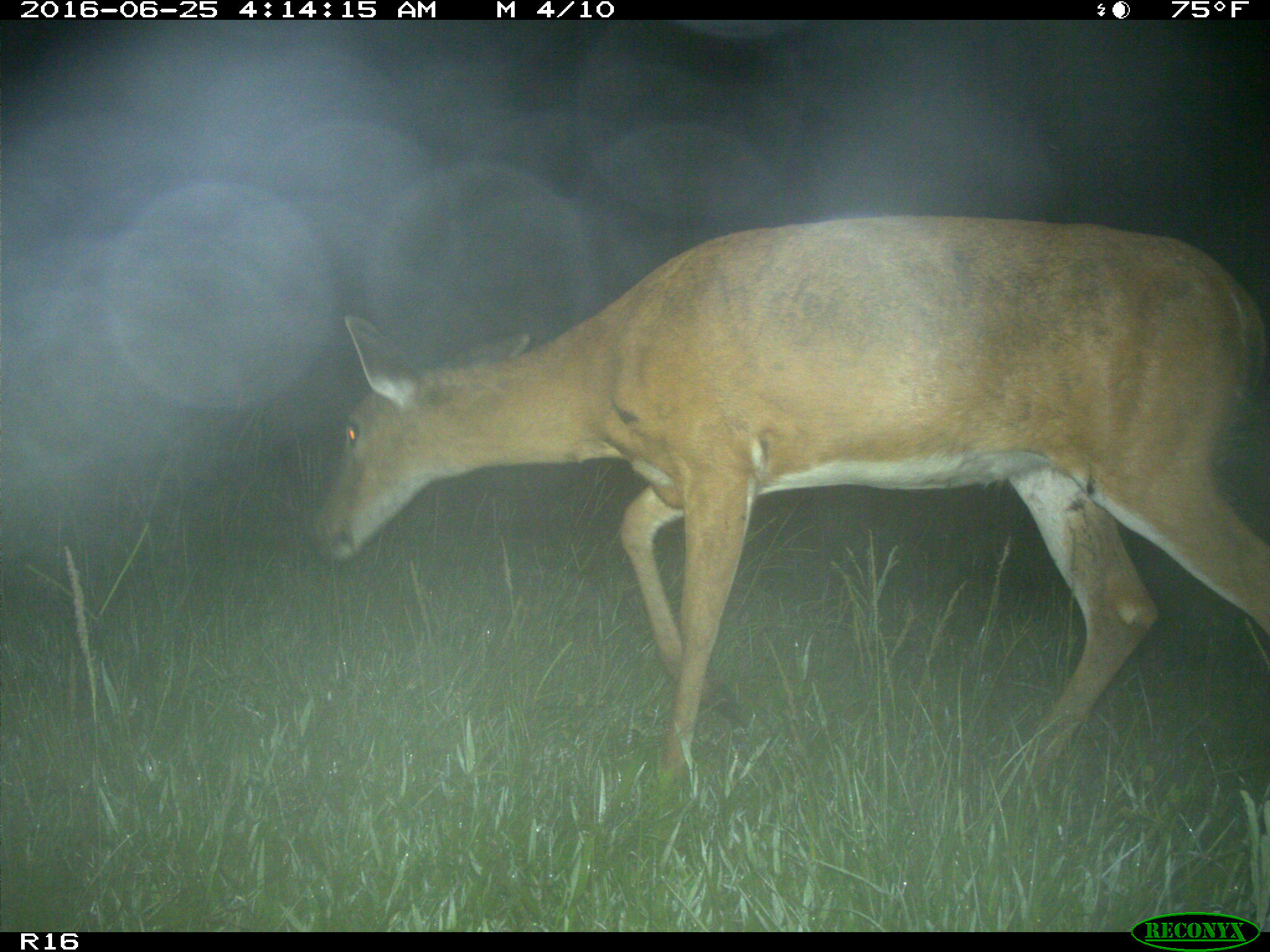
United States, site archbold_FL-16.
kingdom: Animalia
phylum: Chordata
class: Mammalia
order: Artiodactyla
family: Cervidae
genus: Odocoileus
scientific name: Odocoileus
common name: deer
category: unidentified deer